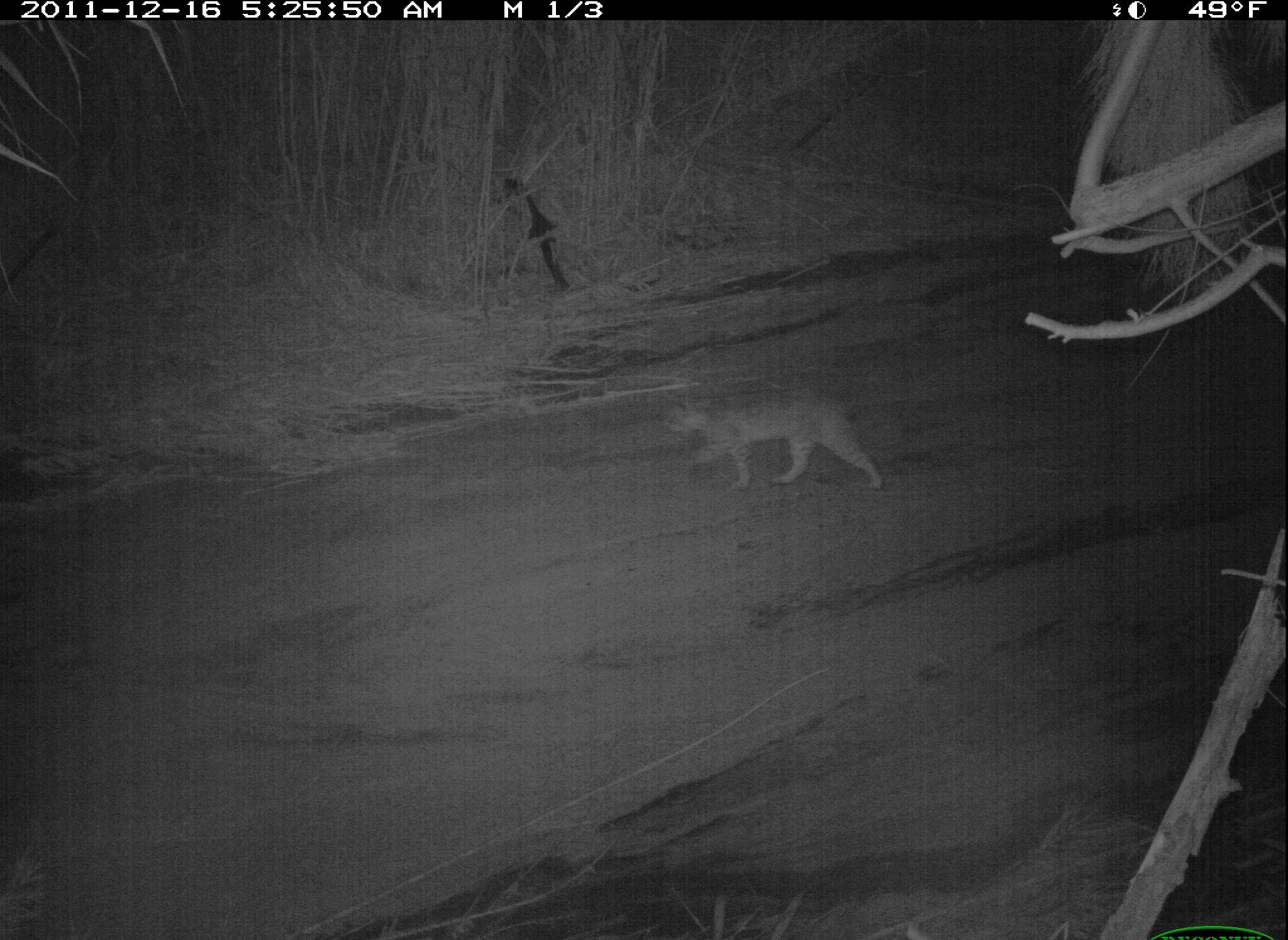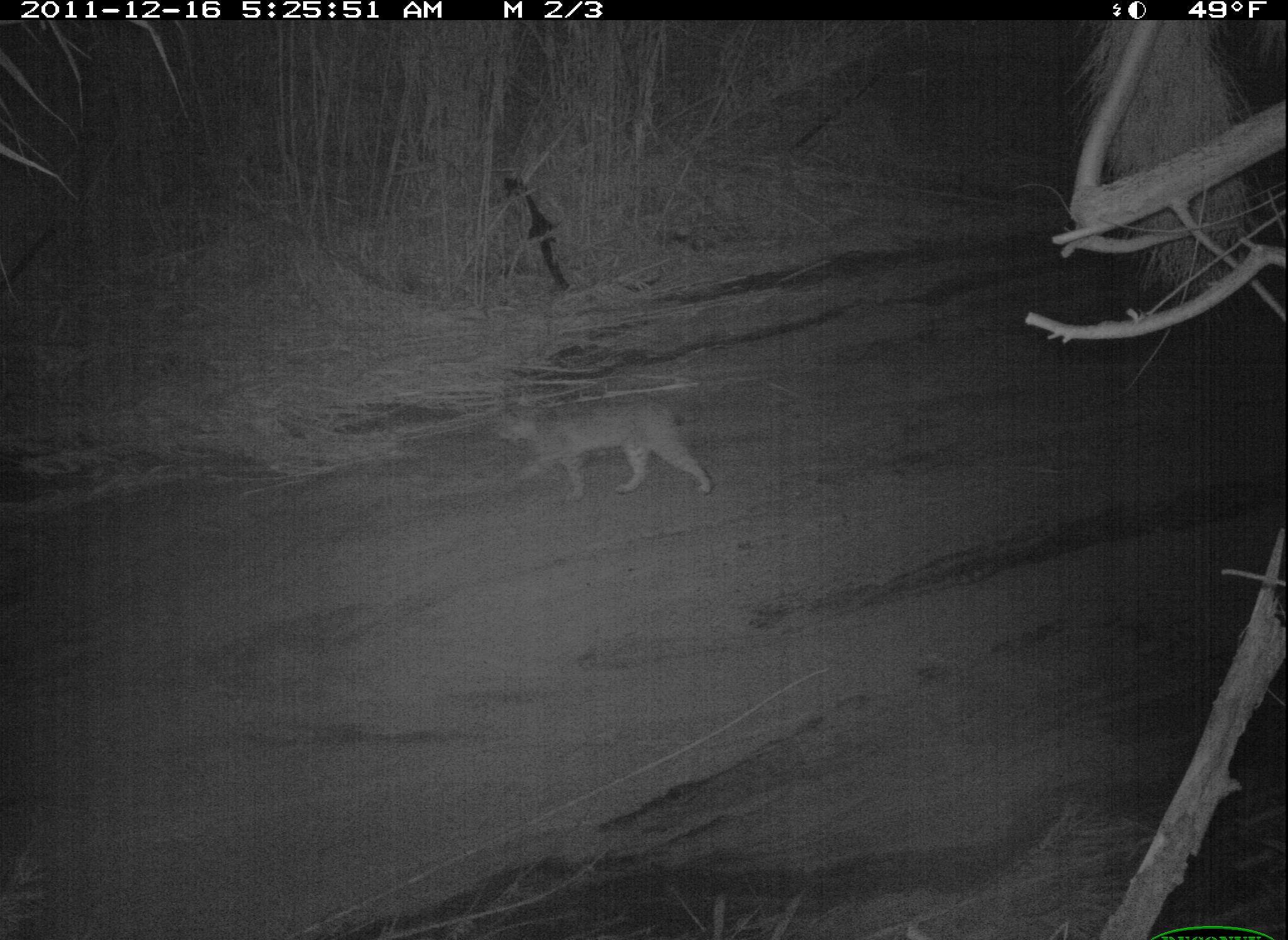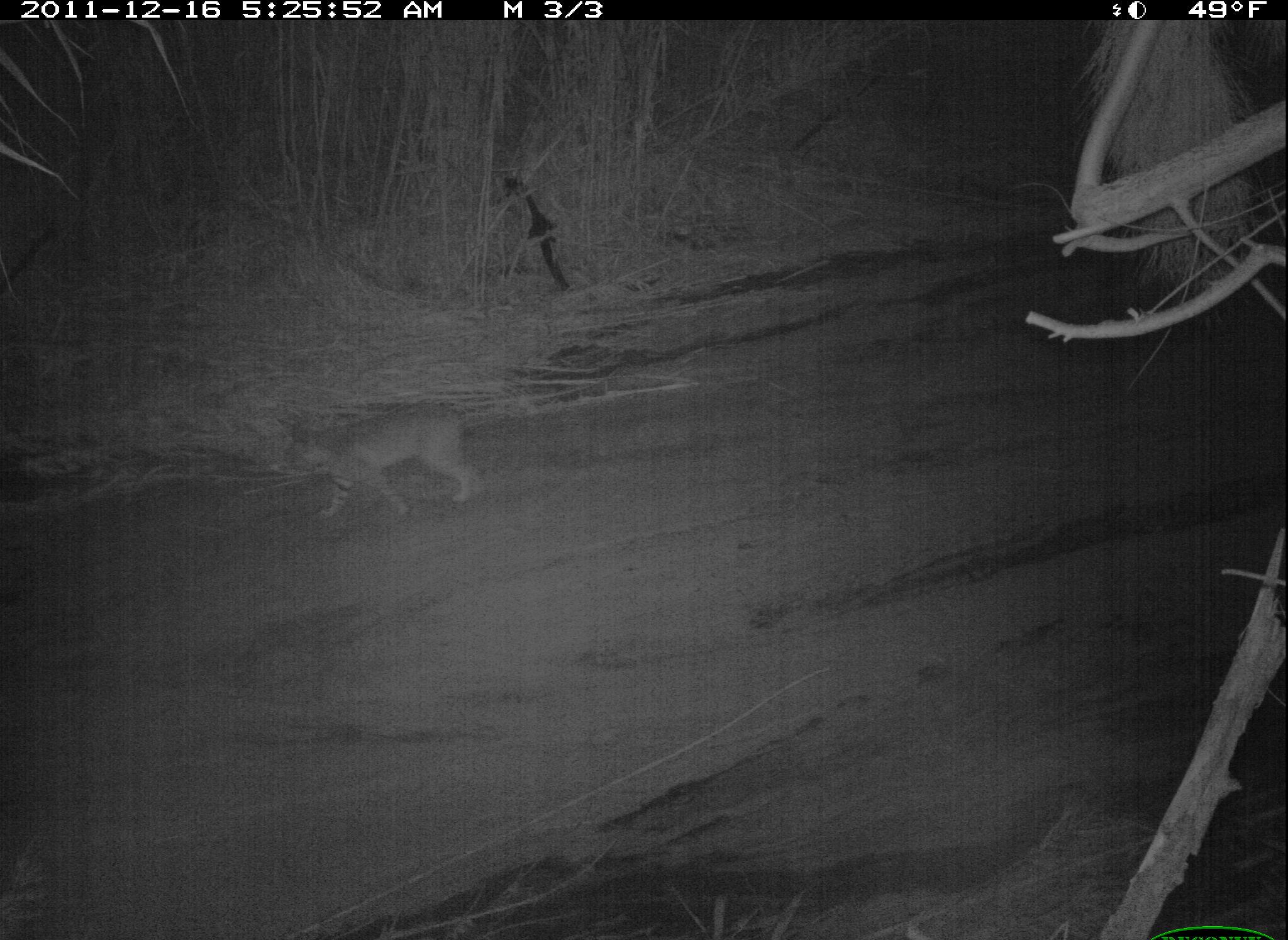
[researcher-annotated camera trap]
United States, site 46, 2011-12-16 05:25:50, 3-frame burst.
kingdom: Animalia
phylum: Chordata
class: Mammalia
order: Carnivora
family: Felidae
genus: Lynx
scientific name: Lynx rufus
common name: bobcat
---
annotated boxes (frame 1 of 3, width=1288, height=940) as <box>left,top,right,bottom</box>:
bobcat: <box>655,383,895,498</box>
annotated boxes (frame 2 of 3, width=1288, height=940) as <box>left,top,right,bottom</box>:
bobcat: <box>485,390,723,506</box>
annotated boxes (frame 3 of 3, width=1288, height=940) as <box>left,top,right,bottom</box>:
bobcat: <box>266,398,491,527</box>